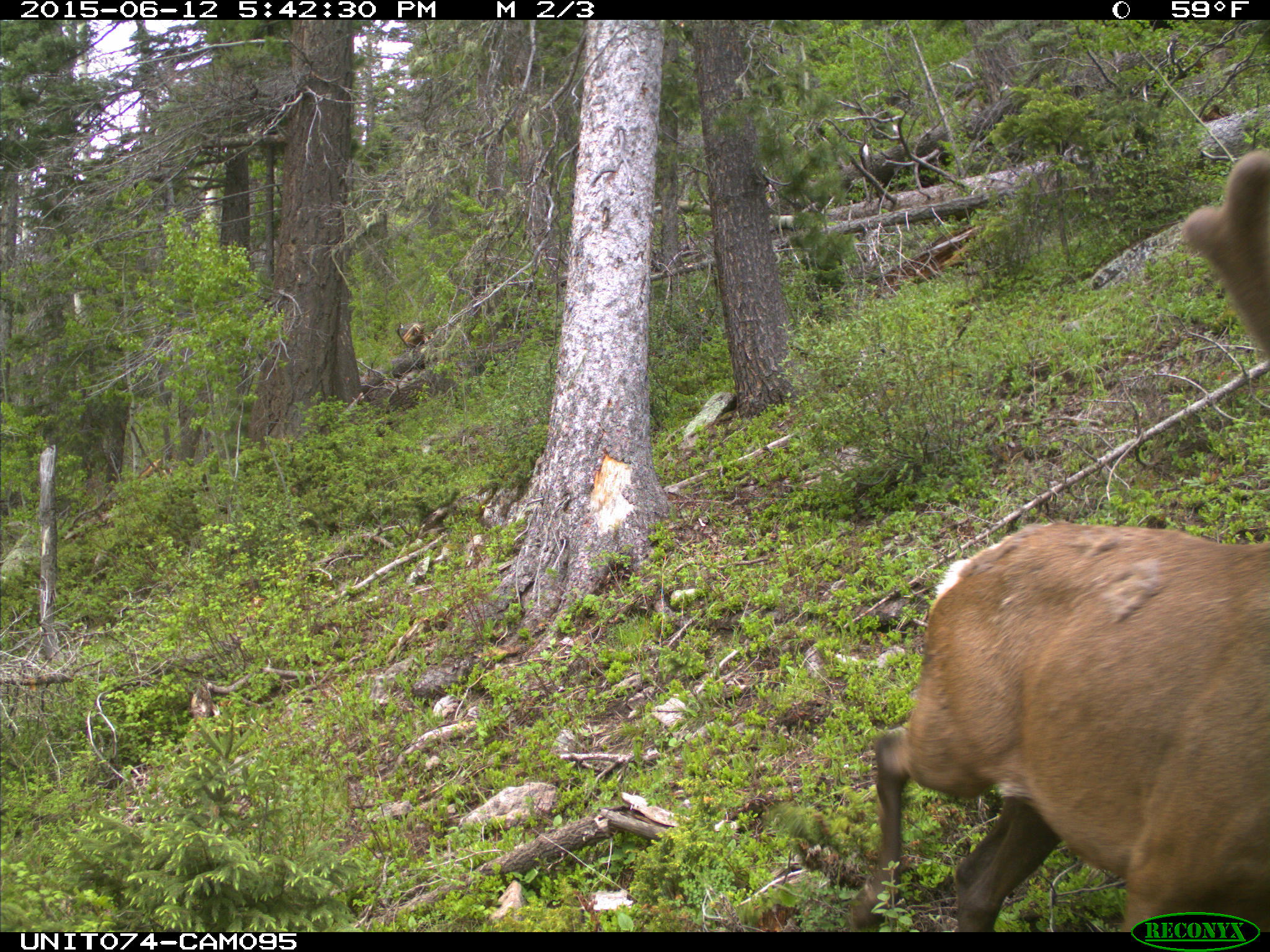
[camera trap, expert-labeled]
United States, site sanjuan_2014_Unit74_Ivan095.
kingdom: Animalia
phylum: Chordata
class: Mammalia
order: Artiodactyla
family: Cervidae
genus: Cervus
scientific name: Cervus elaphus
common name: red deer